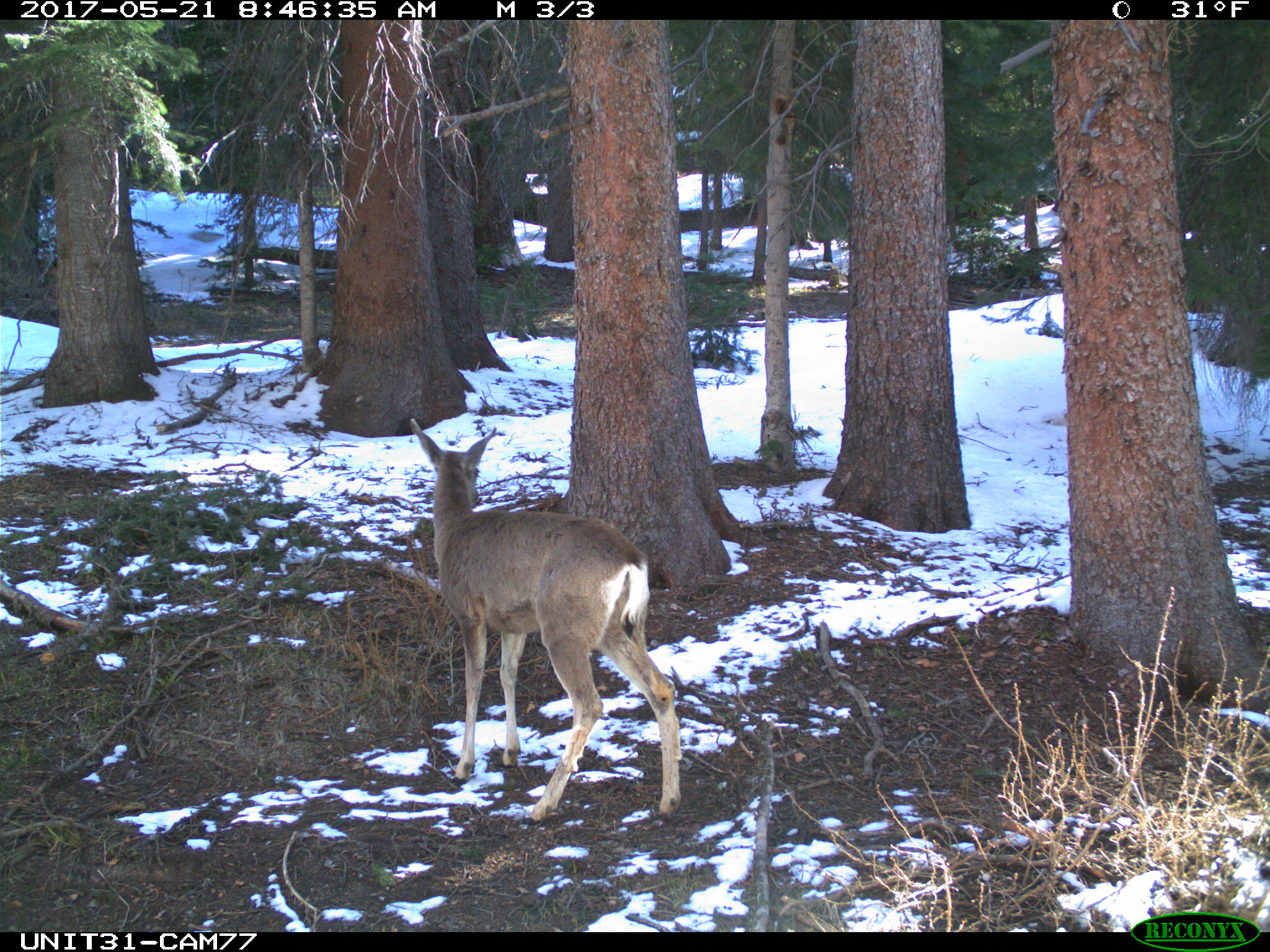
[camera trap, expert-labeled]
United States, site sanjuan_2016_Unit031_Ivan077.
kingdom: Animalia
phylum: Chordata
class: Mammalia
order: Artiodactyla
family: Cervidae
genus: Odocoileus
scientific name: Odocoileus hemionus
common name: mule deer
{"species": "Odocoileus hemionus (mule deer)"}